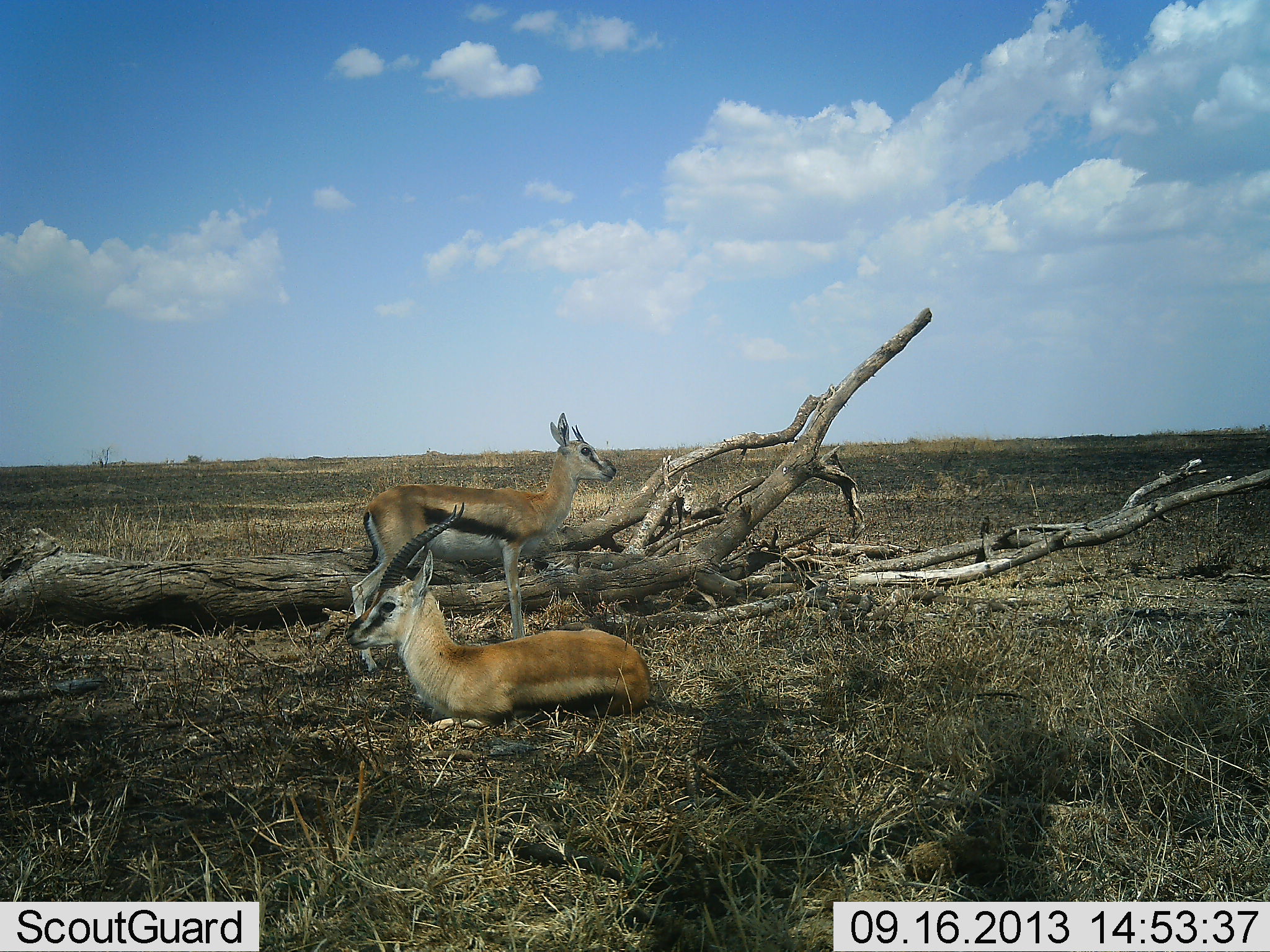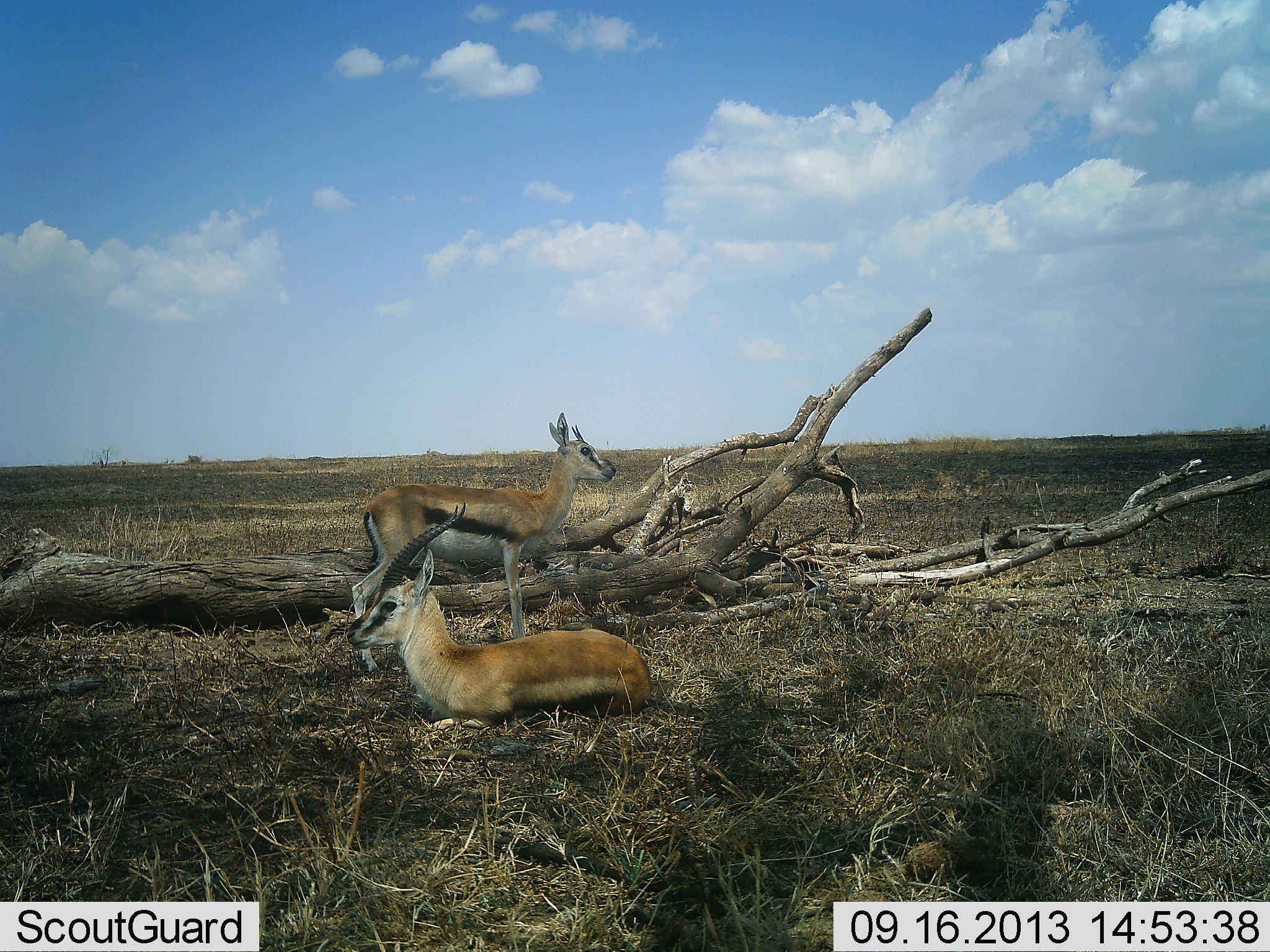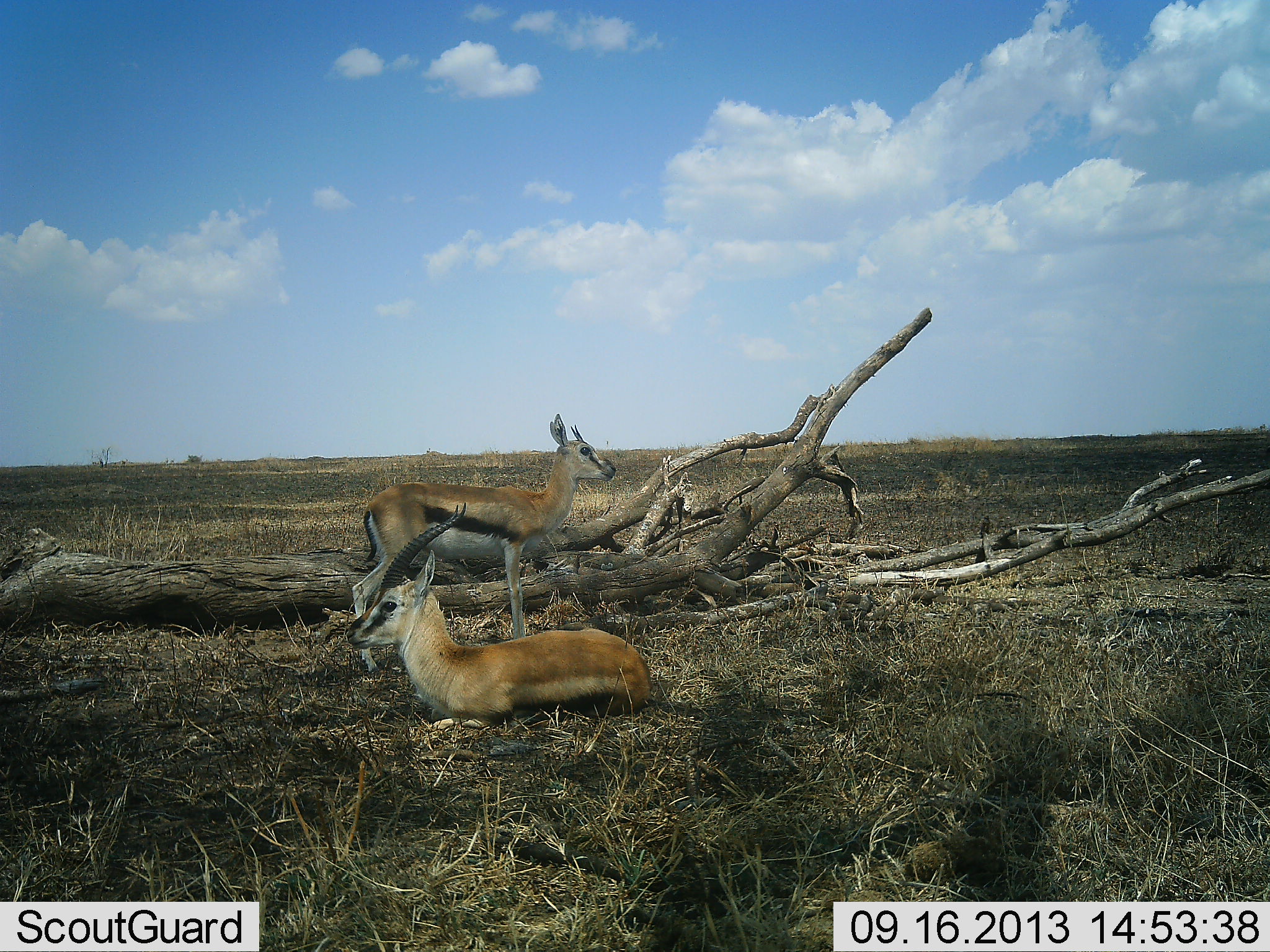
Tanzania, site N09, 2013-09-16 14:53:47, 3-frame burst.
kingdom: Animalia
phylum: Chordata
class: Mammalia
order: Artiodactyla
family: Bovidae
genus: Eudorcas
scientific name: Eudorcas thomsonii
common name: thomson's gazelle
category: gazellethomsons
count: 2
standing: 91%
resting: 100%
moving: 0%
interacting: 0%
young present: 5%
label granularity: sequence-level